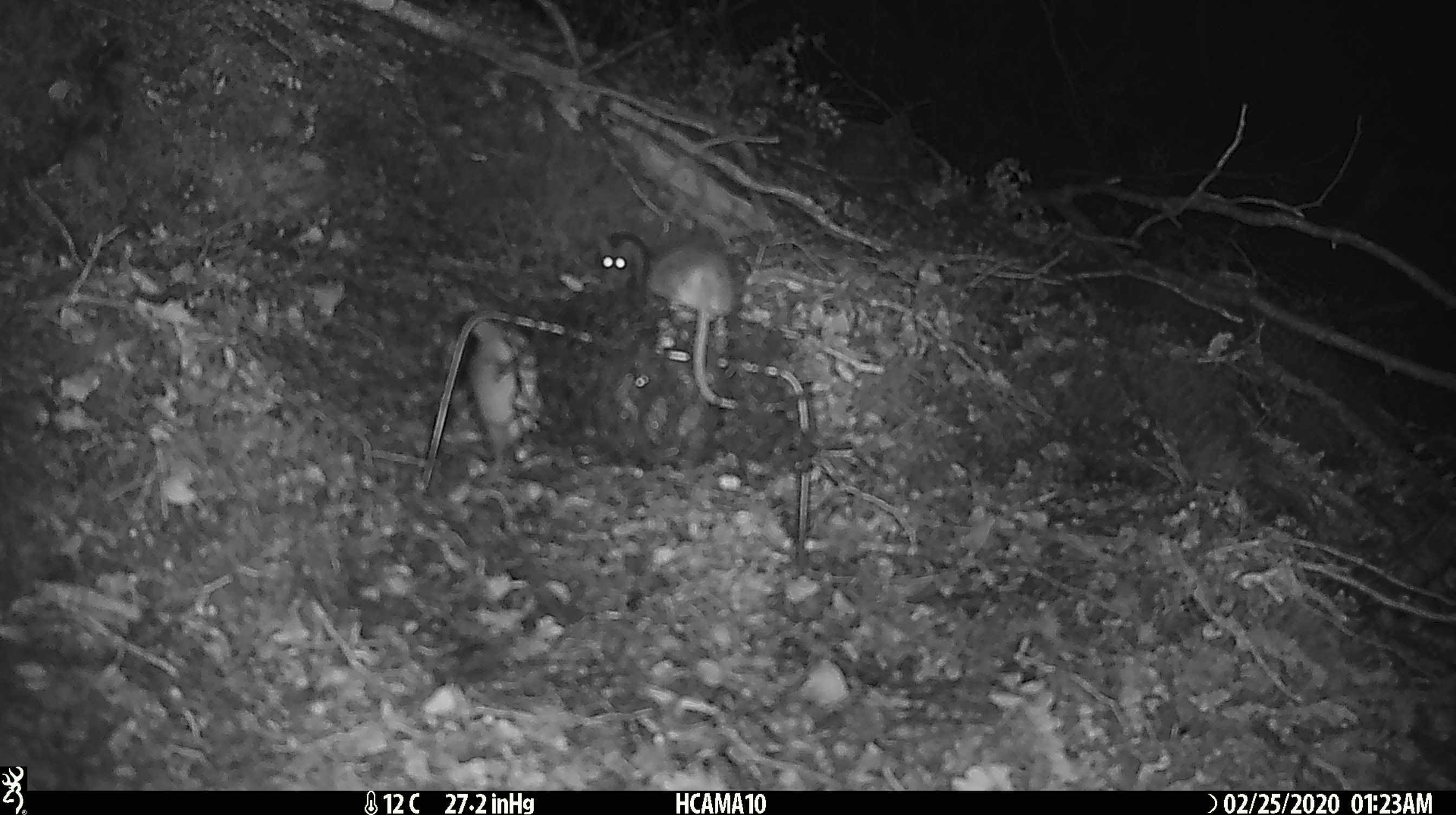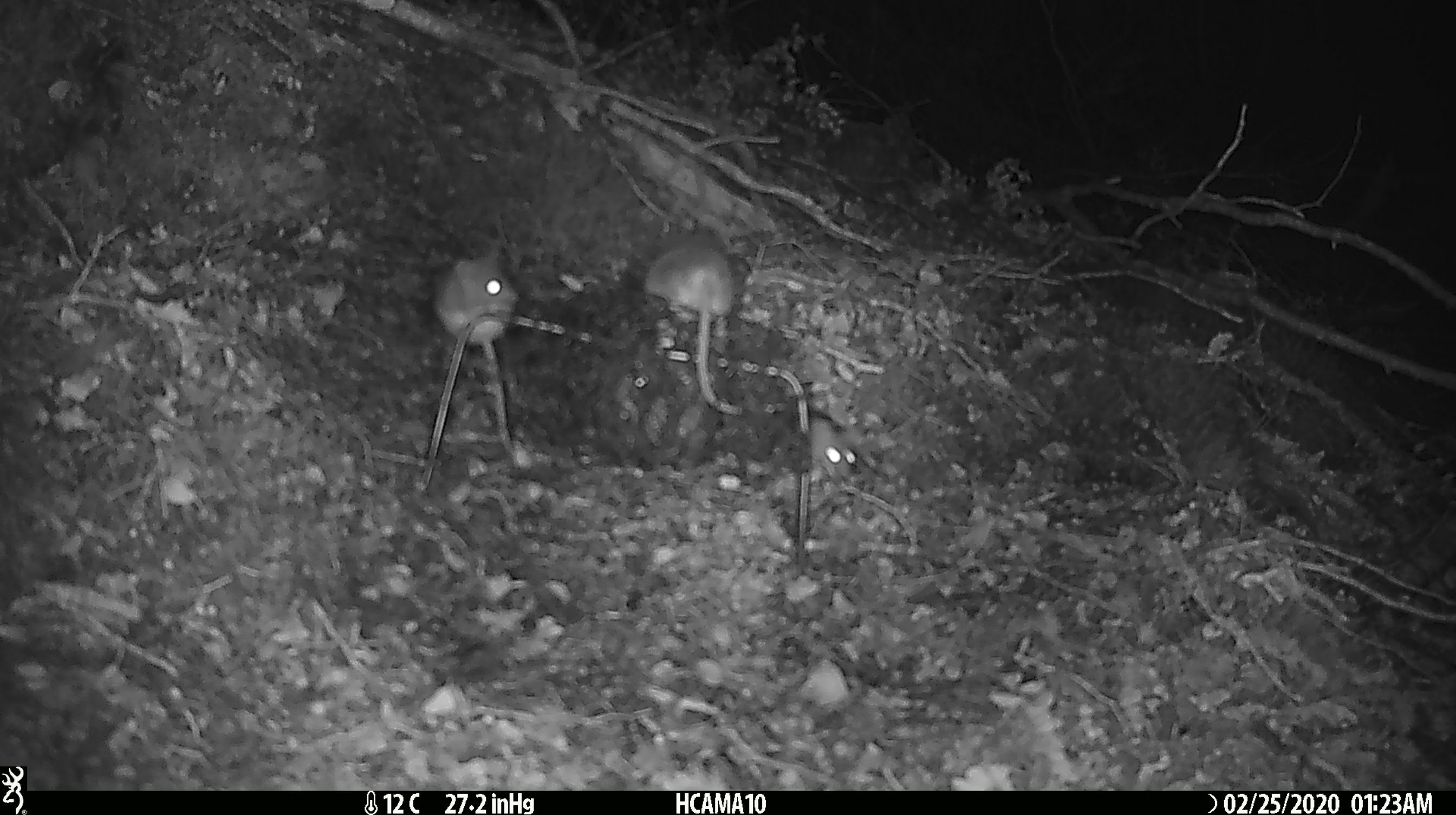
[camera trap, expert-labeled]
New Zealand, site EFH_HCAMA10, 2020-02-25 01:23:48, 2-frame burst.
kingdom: Animalia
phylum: Chordata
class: Mammalia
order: Rodentia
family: Muridae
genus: Mus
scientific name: Mus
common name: mouse